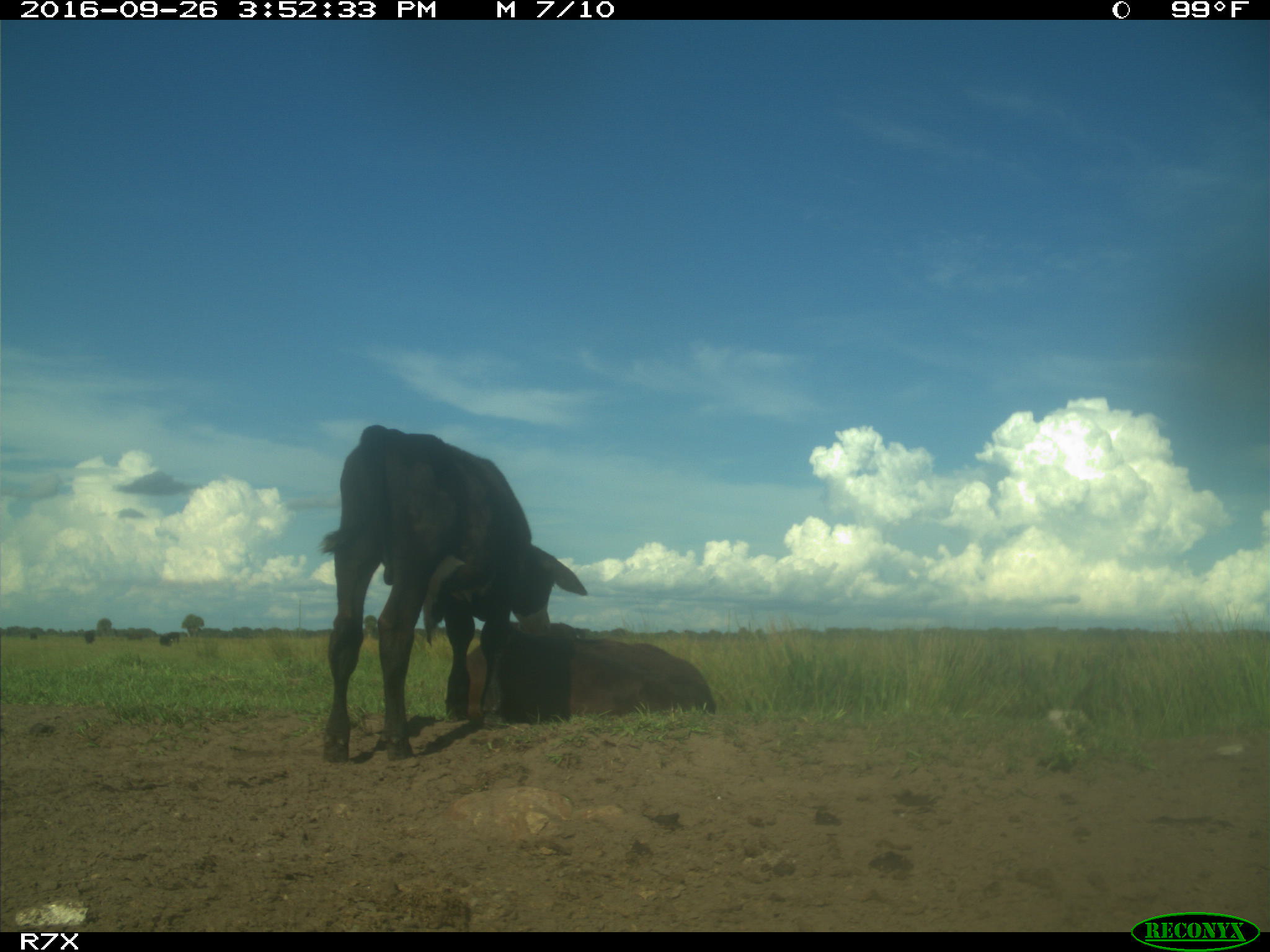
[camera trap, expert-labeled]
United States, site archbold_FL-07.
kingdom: Animalia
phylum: Chordata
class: Mammalia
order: Artiodactyla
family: Bovidae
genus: Bos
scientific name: Bos taurus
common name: domestic cow